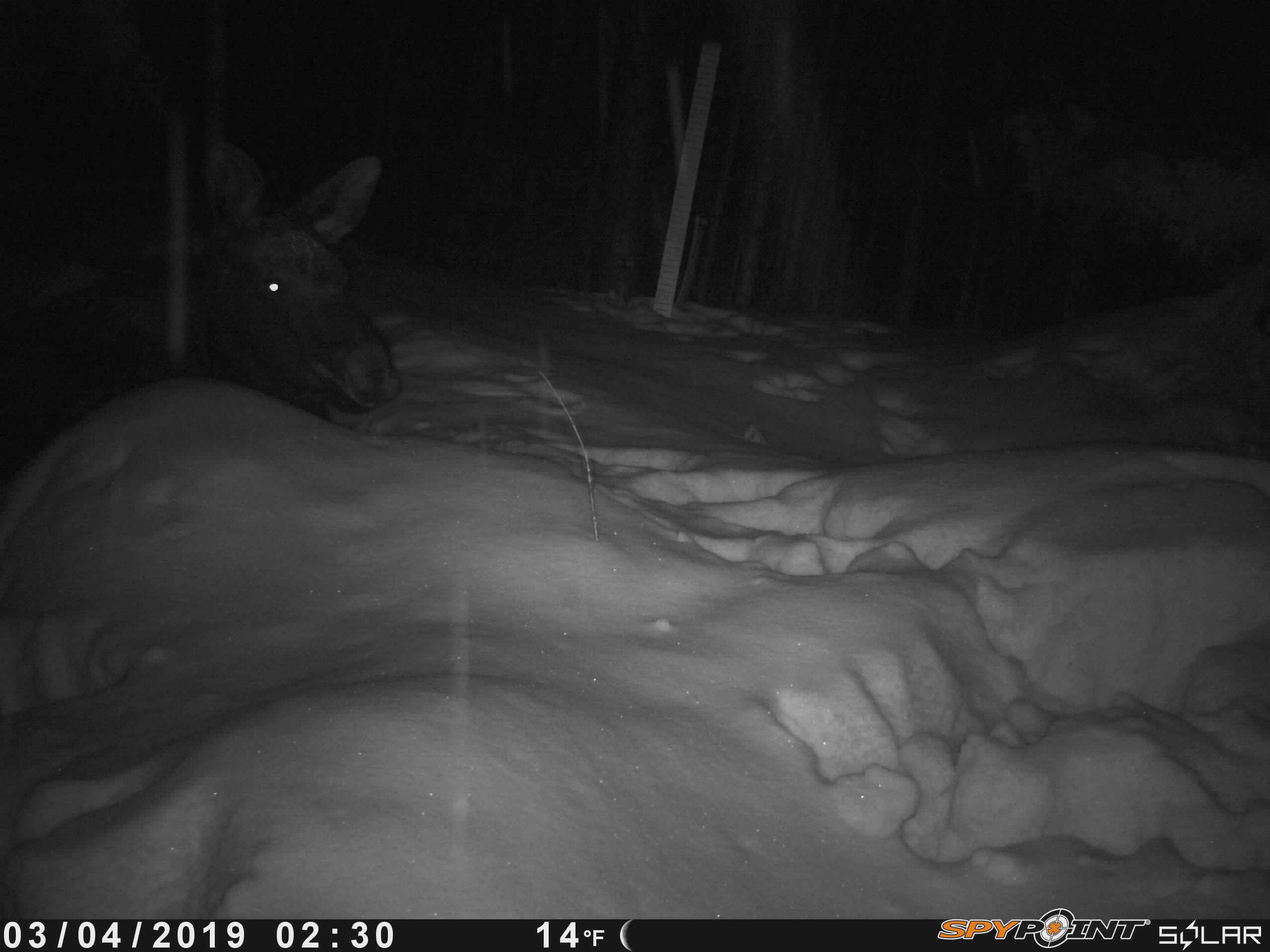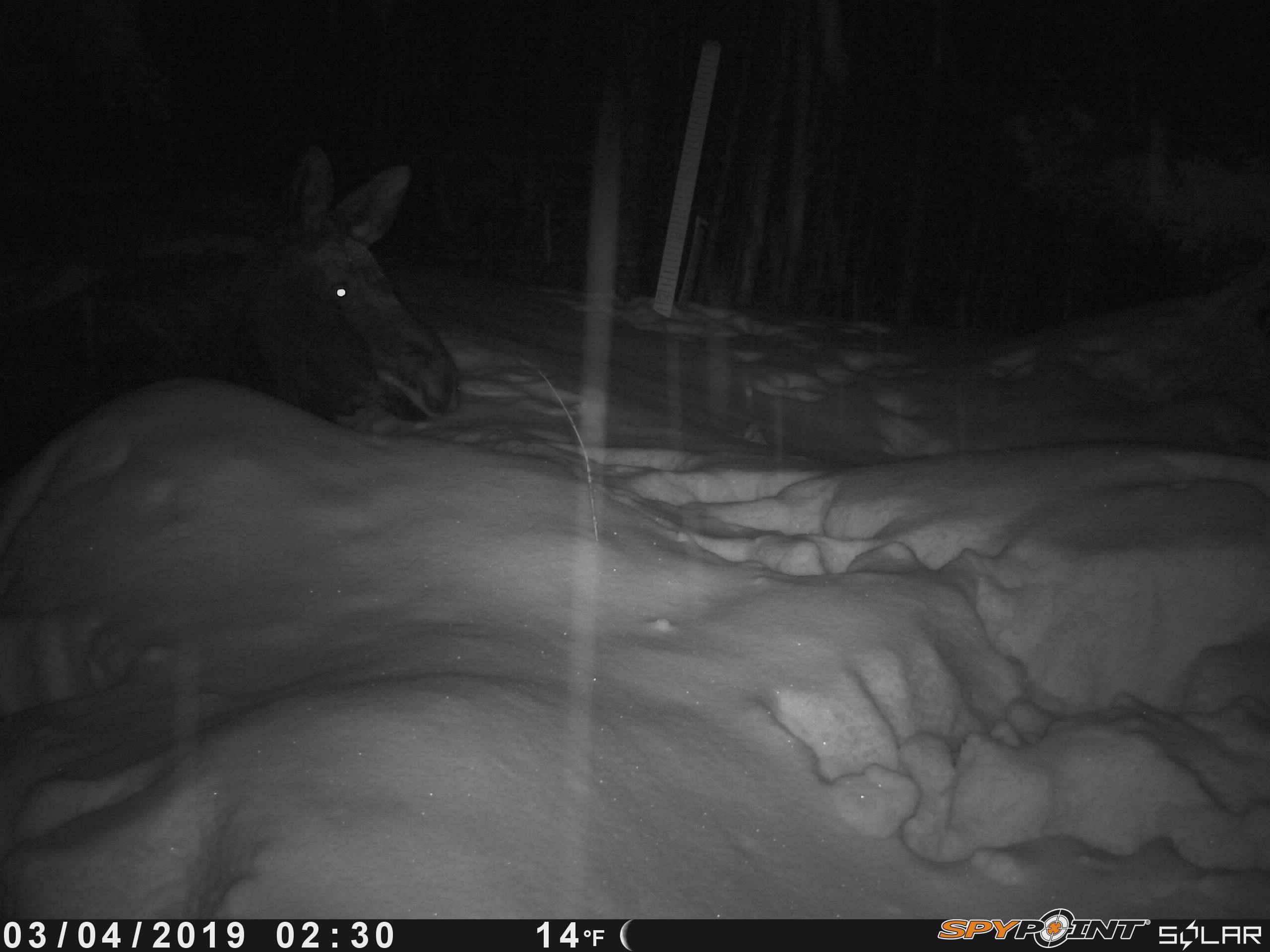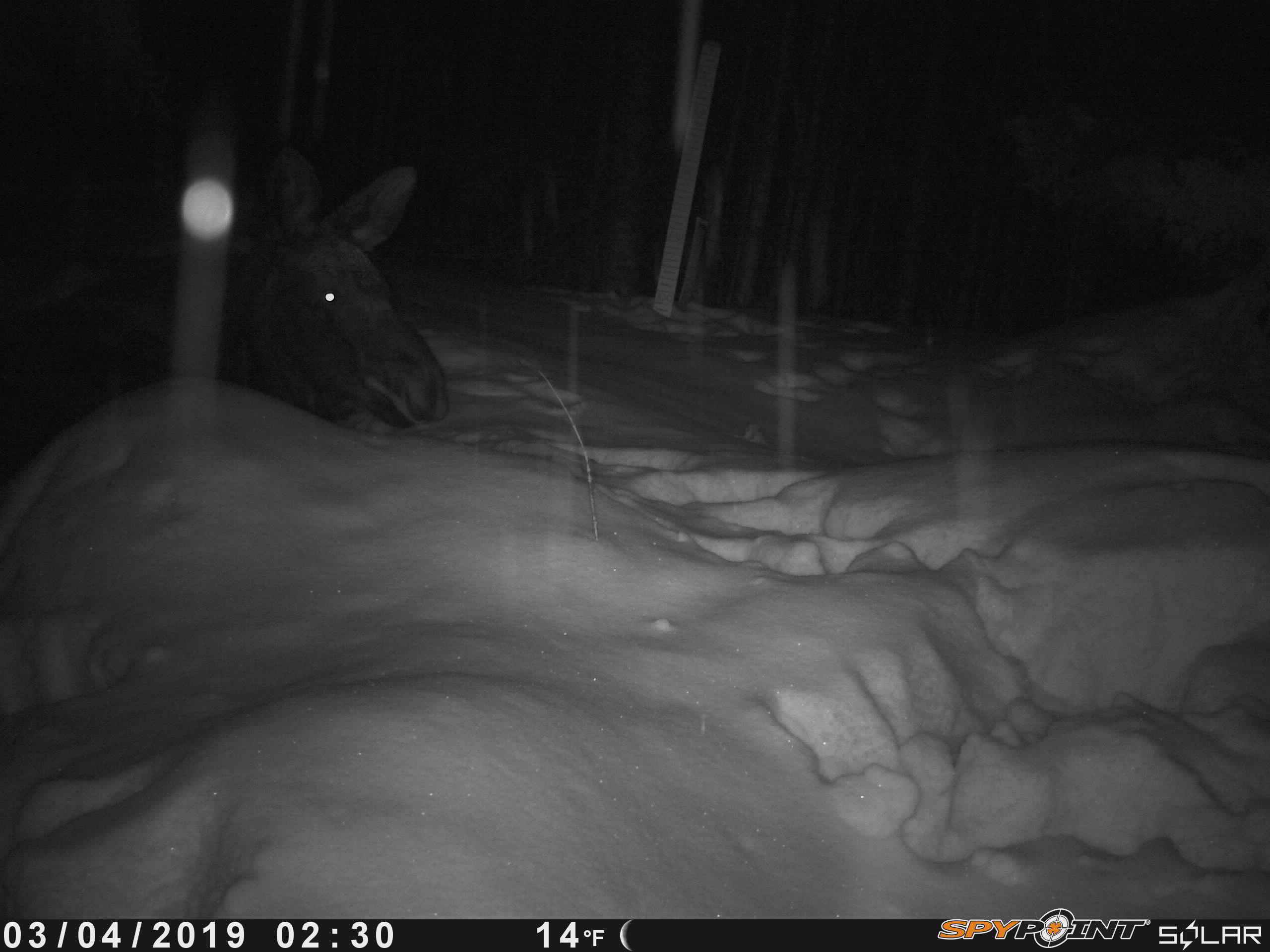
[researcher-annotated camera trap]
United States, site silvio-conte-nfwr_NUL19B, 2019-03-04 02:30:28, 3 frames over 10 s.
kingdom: Animalia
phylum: Chordata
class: Mammalia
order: Artiodactyla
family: Cervidae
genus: Alces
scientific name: Alces alces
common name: moose